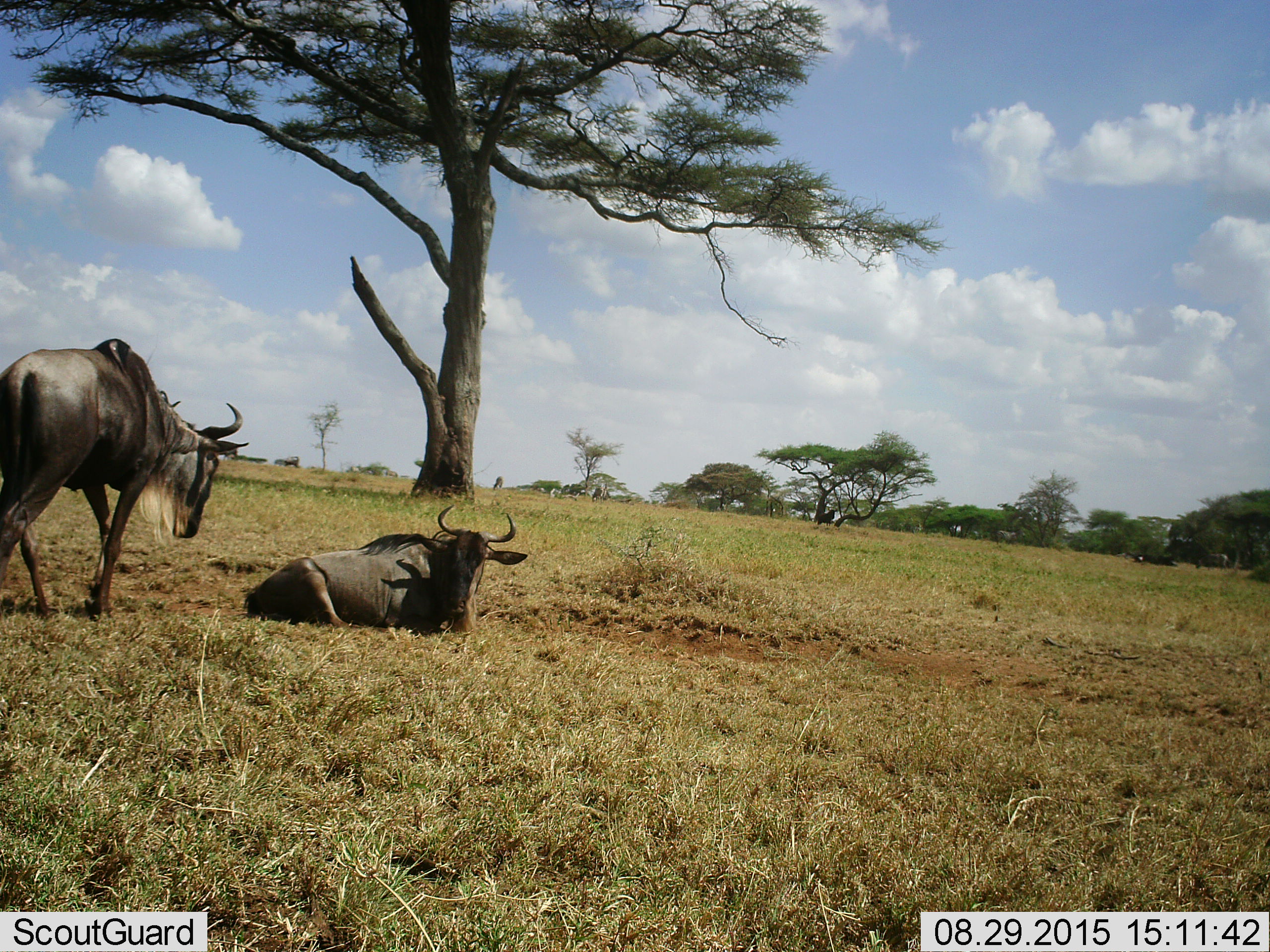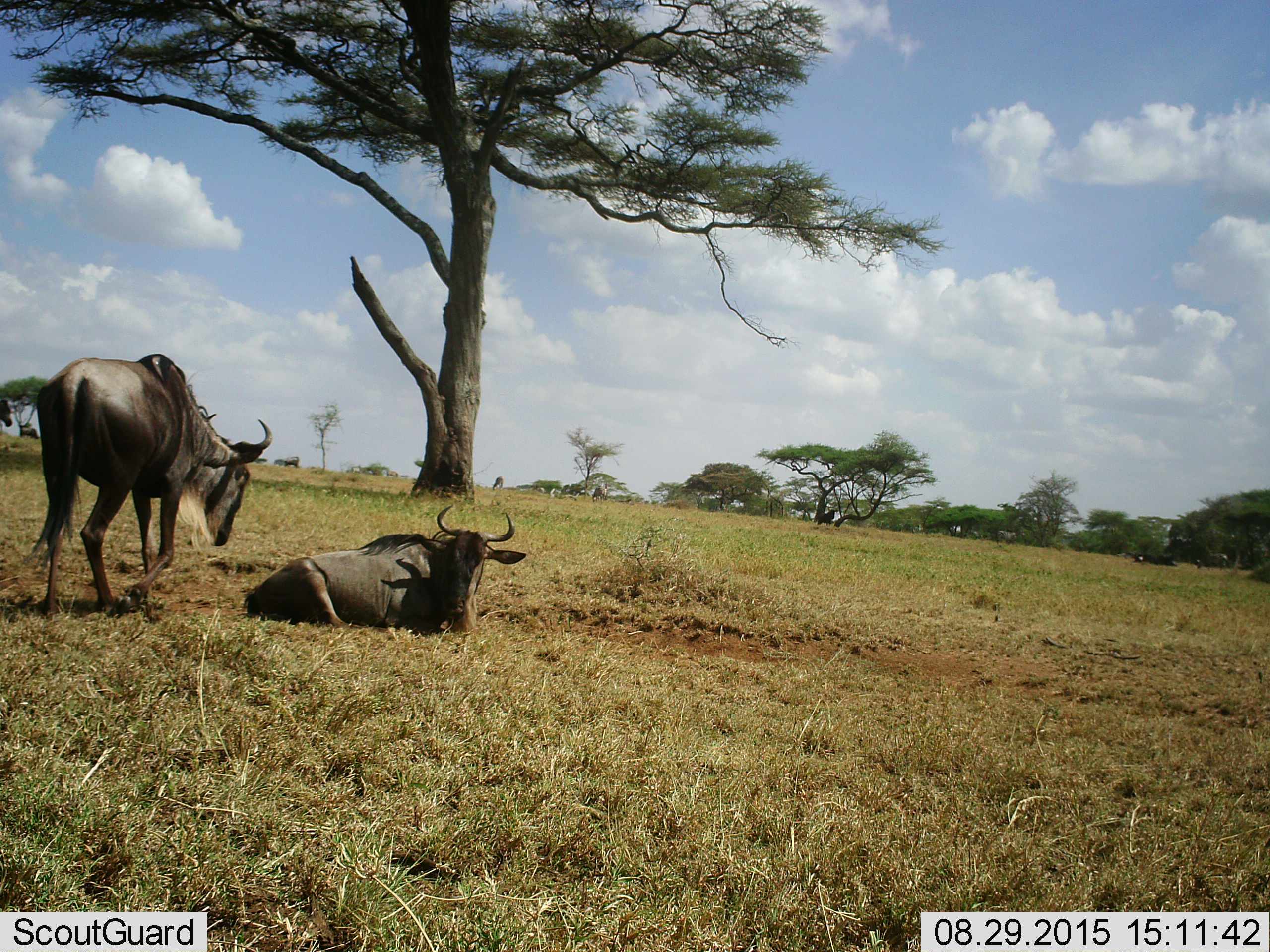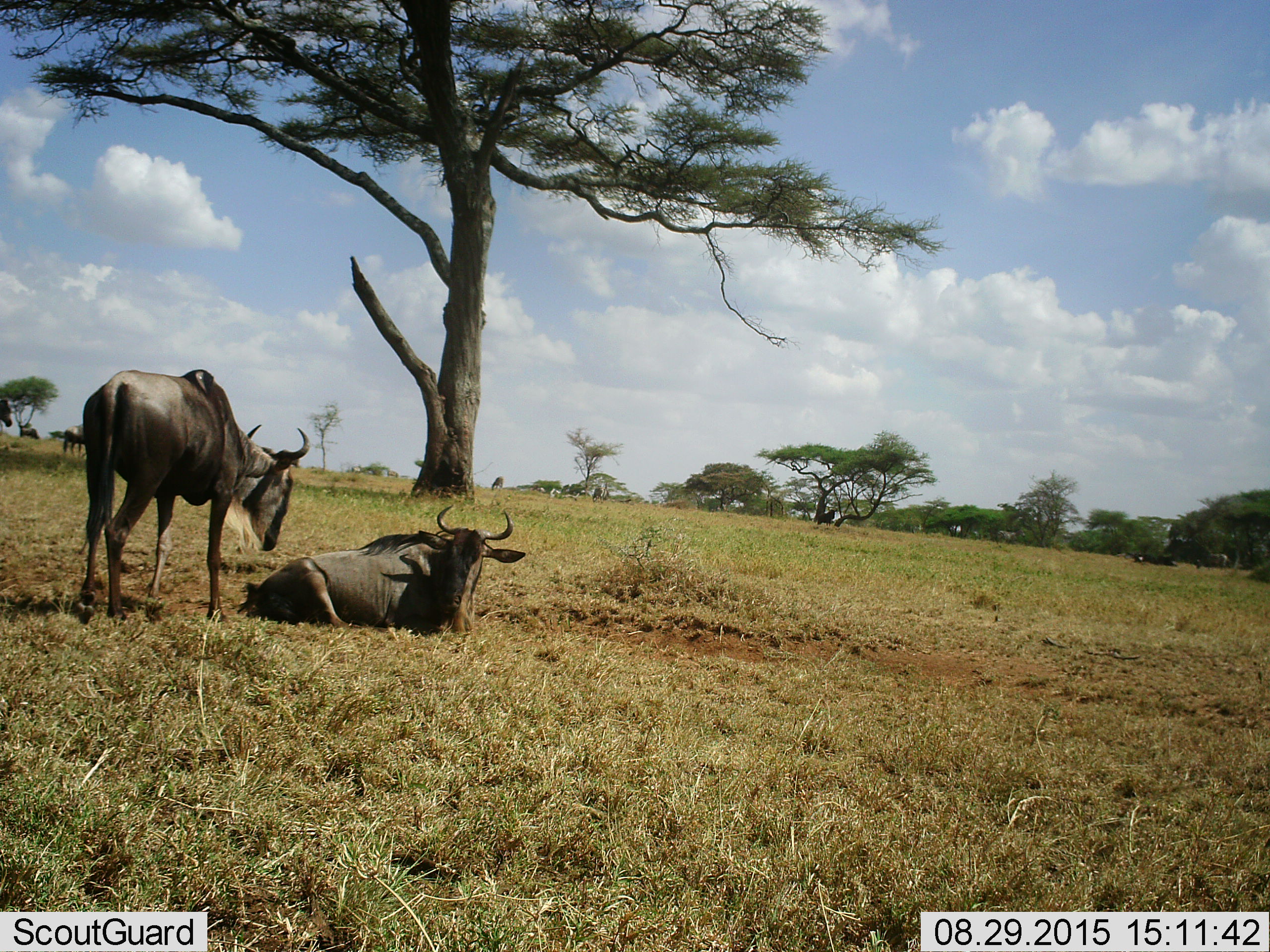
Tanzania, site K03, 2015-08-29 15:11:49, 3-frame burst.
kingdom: Animalia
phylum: Chordata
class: Mammalia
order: Artiodactyla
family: Bovidae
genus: Connochaetes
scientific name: Connochaetes taurinus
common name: blue wildebeest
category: wildebeest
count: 2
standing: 40%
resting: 80%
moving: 60%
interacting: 10%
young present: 0%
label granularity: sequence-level